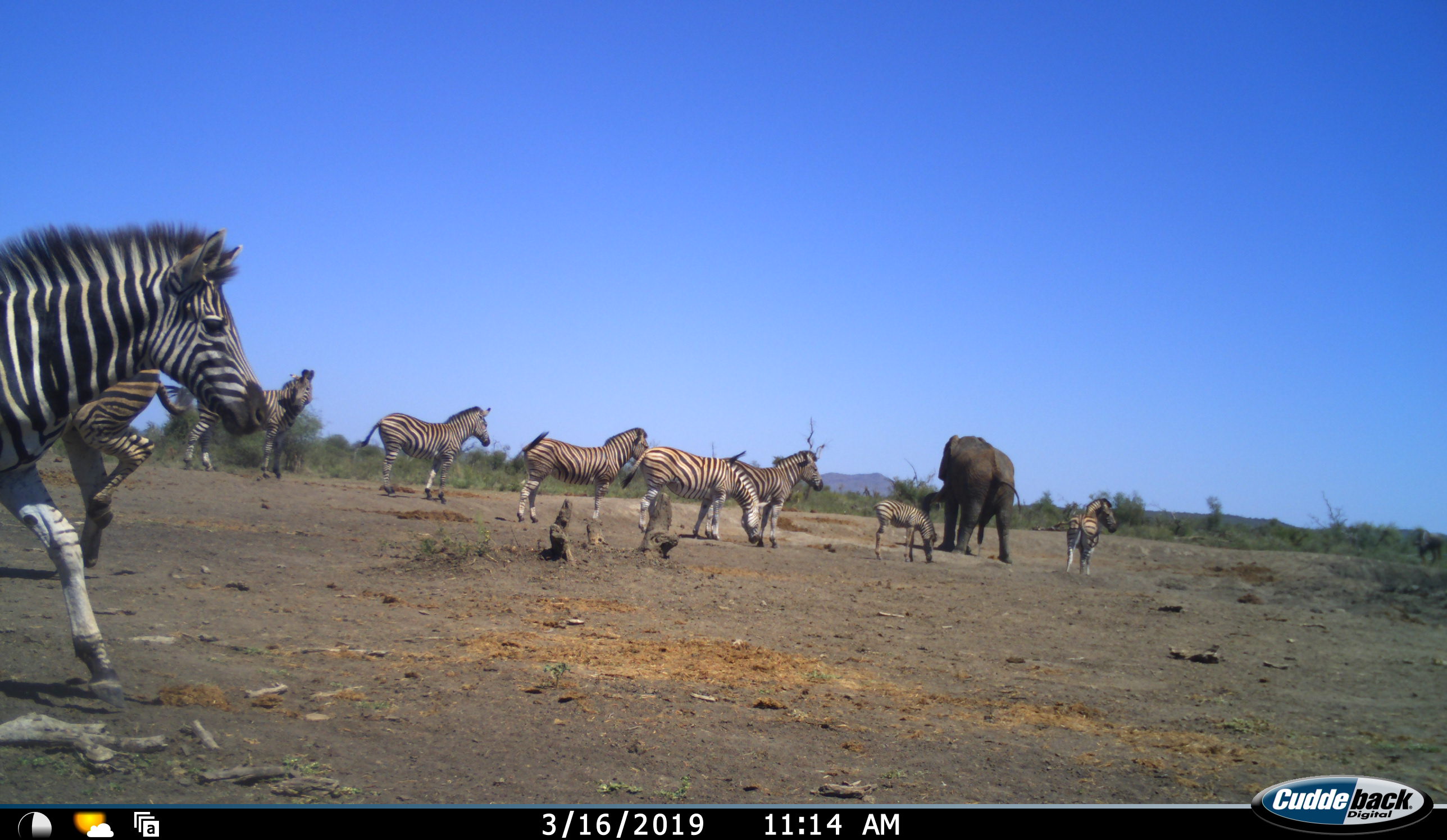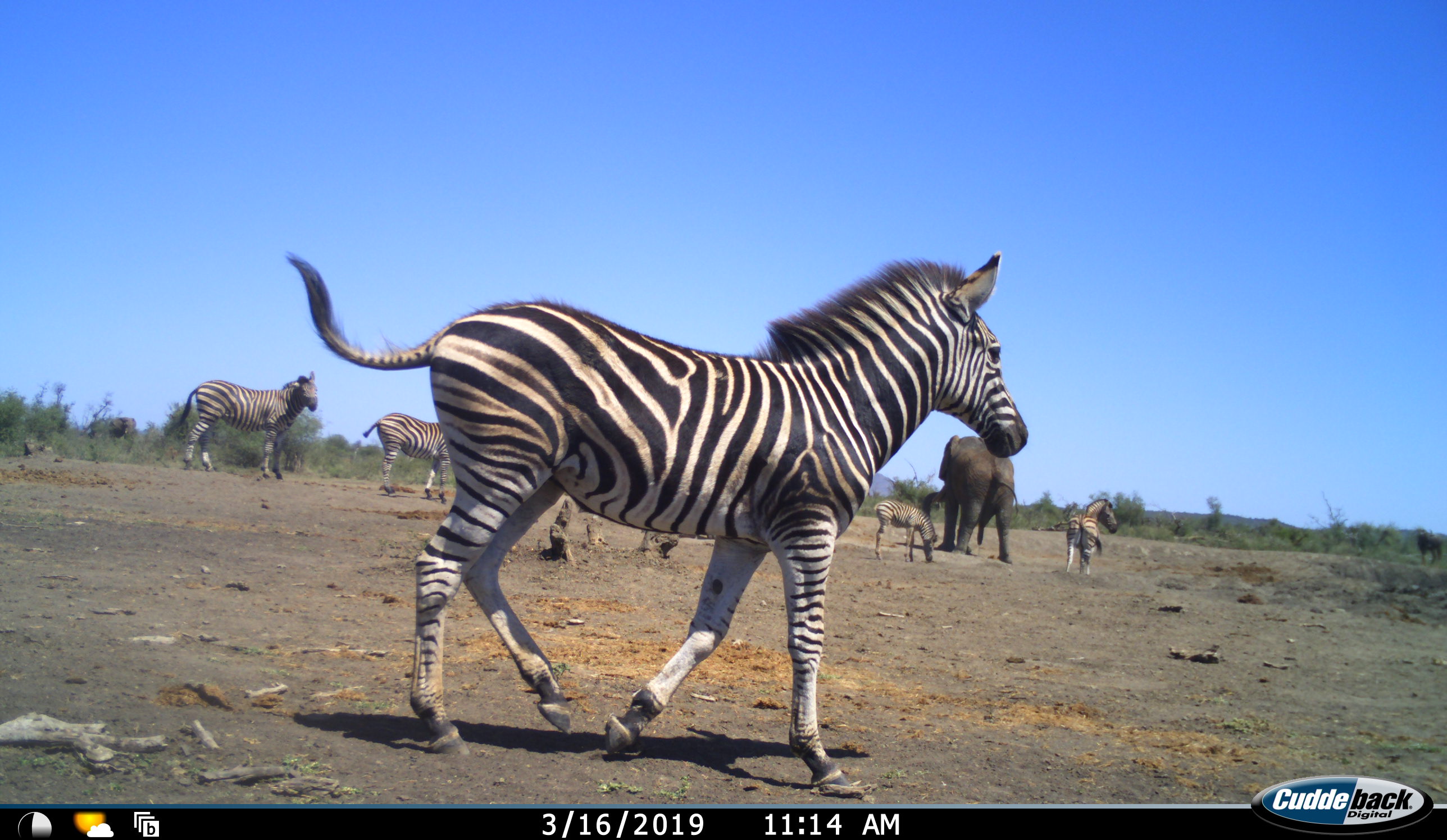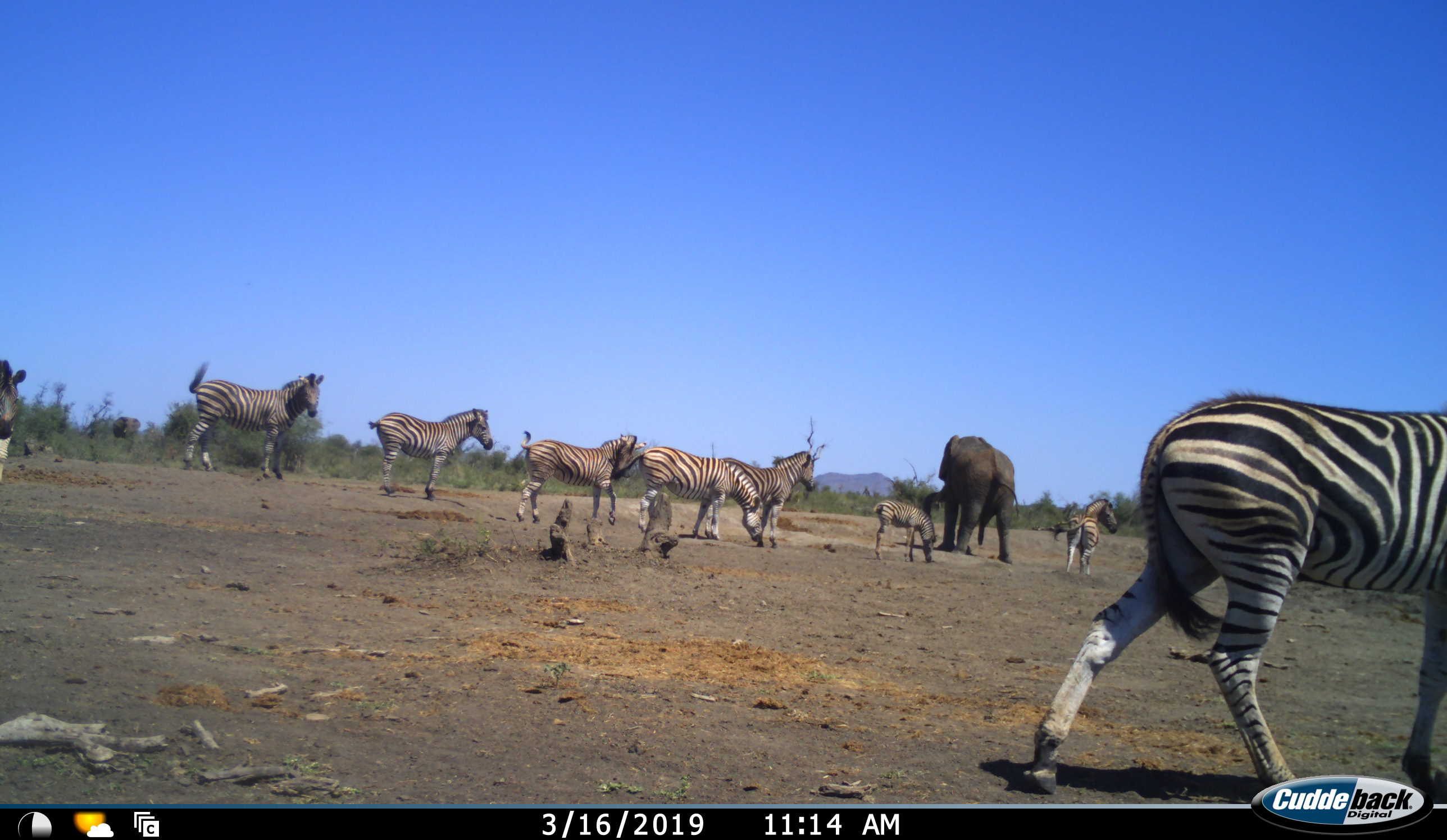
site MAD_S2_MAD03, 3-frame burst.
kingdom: Animalia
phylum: Chordata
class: Mammalia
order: Proboscidea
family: Elephantidae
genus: Loxodonta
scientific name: Loxodonta africana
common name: african bush elephant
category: elephant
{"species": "elephant (african bush elephant) (Loxodonta africana)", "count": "1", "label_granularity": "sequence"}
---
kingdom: Animalia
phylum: Chordata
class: Mammalia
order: Perissodactyla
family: Equidae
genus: Equus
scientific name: Equus quagga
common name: plains zebra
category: zebraplains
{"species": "zebraplains (plains zebra) (Equus quagga)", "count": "9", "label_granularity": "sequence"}